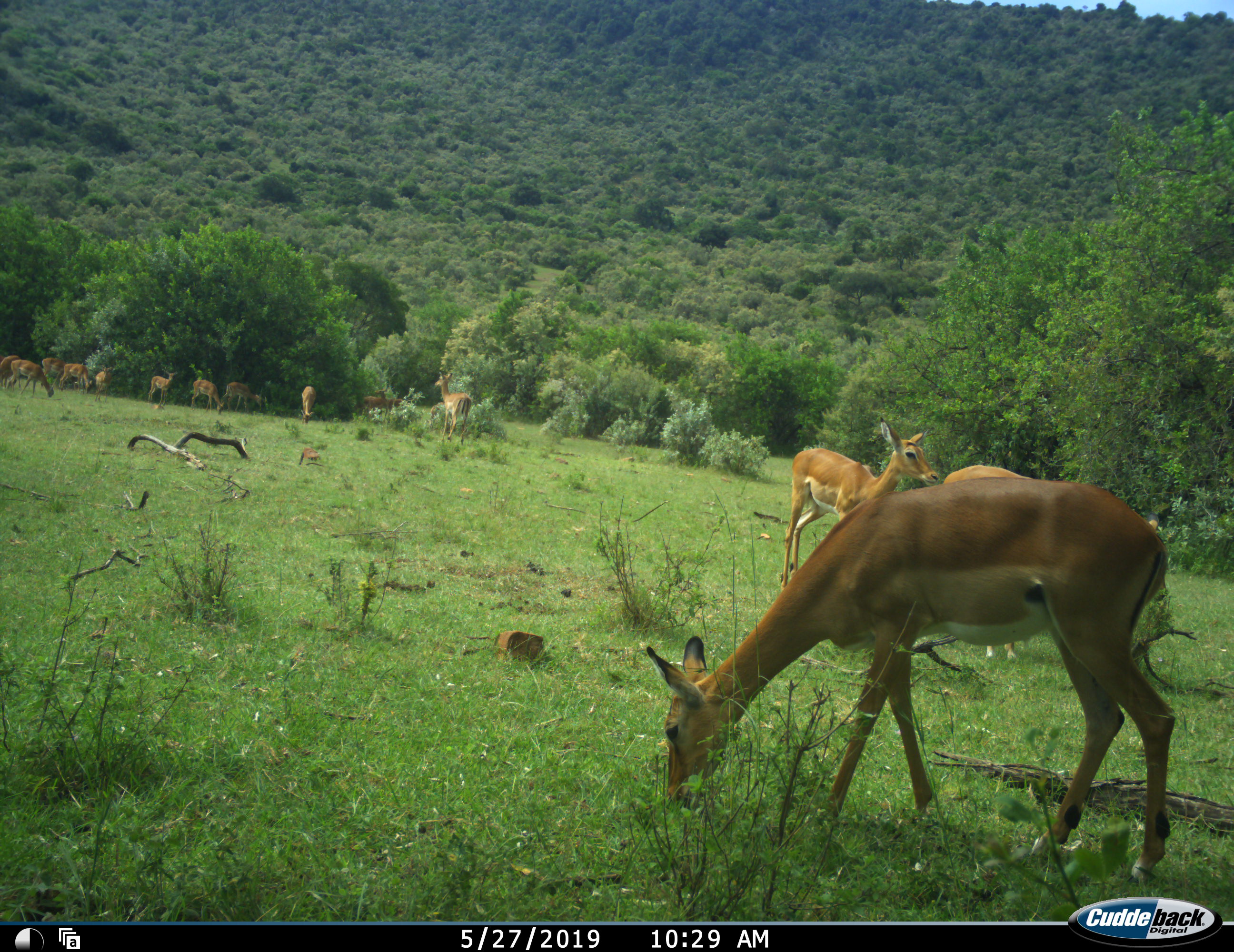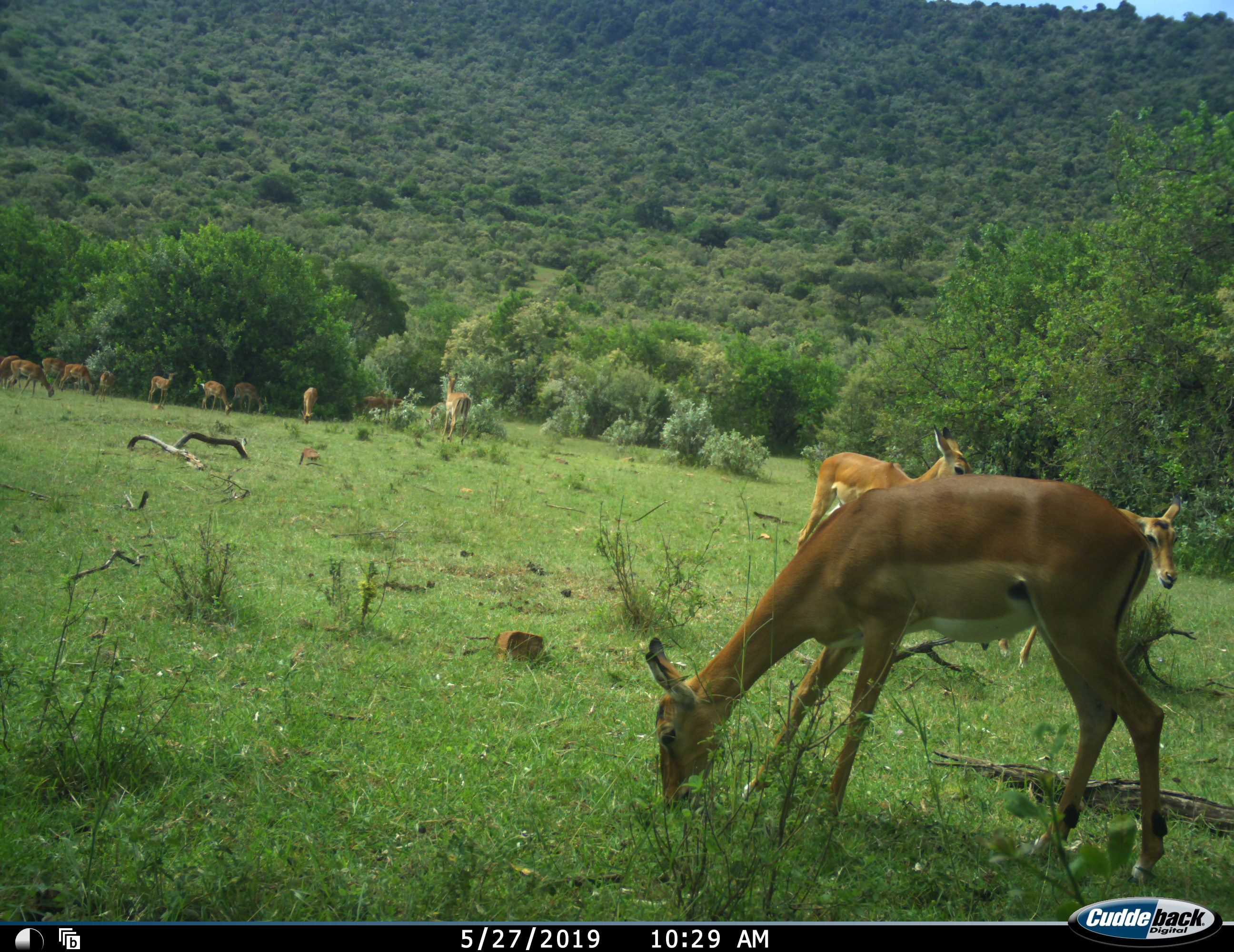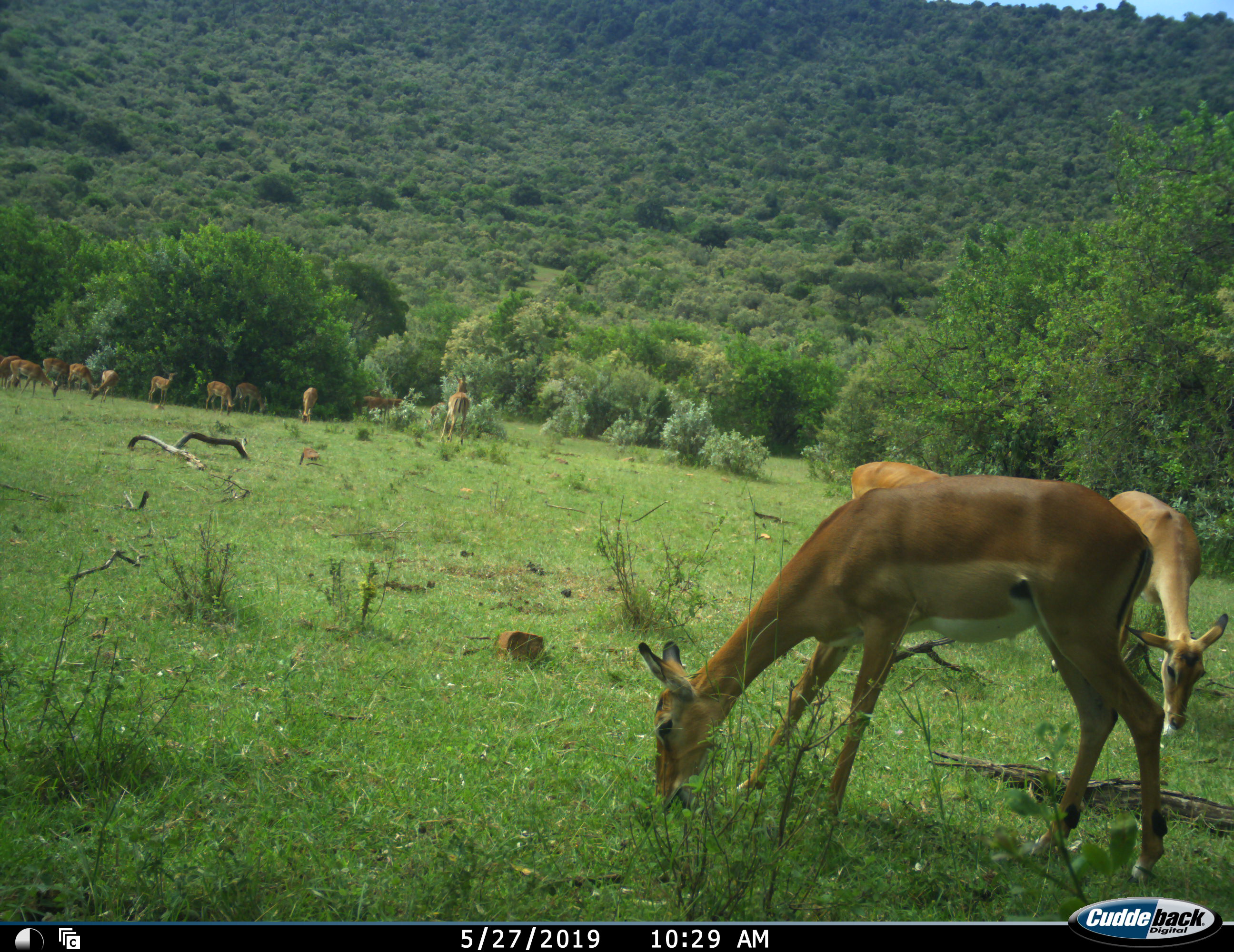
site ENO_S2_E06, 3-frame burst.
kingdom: Animalia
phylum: Chordata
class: Mammalia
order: Artiodactyla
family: Bovidae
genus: Aepyceros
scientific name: Aepyceros melampus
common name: impala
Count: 11-50.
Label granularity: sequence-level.